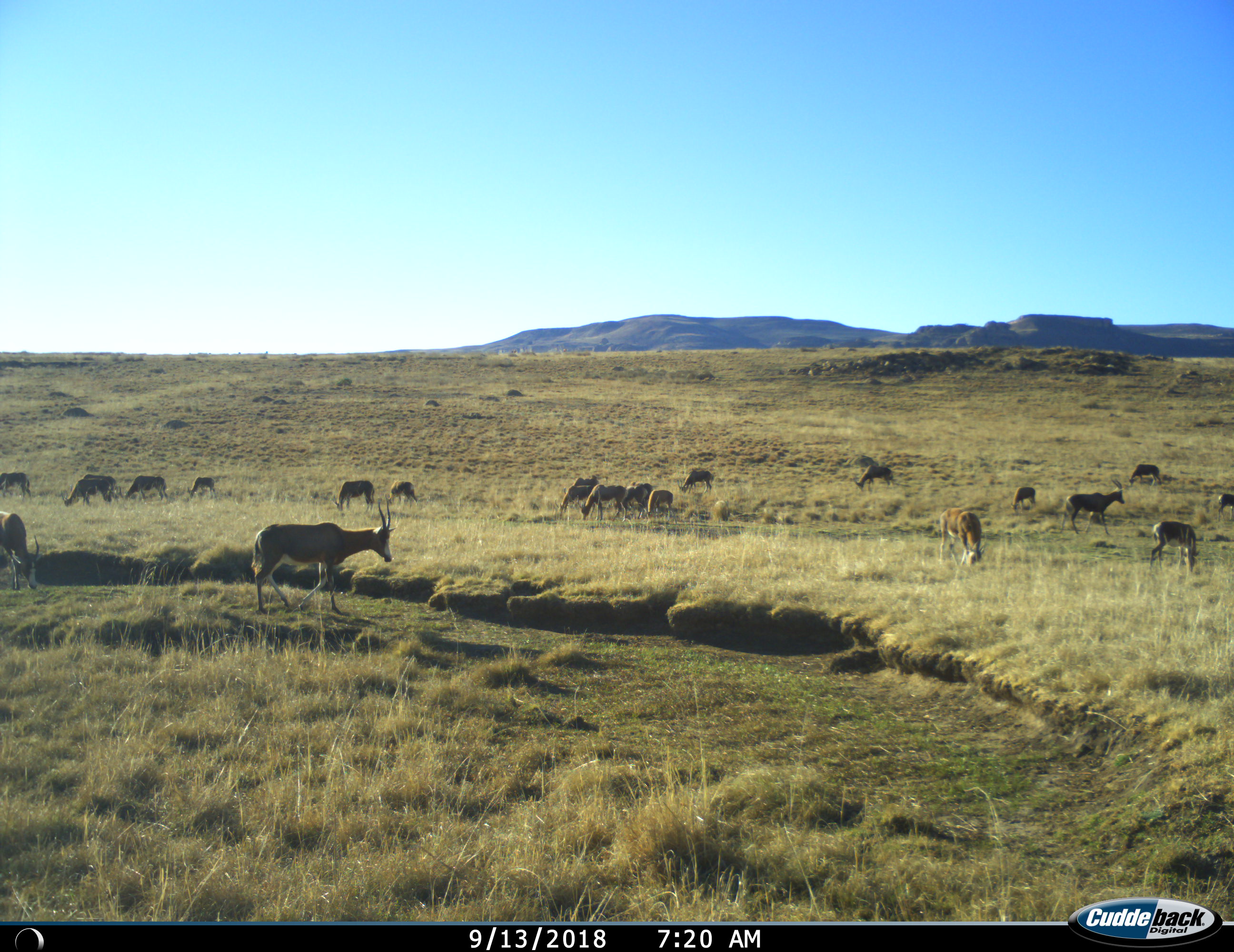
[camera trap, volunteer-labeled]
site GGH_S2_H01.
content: unidentified animal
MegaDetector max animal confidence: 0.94